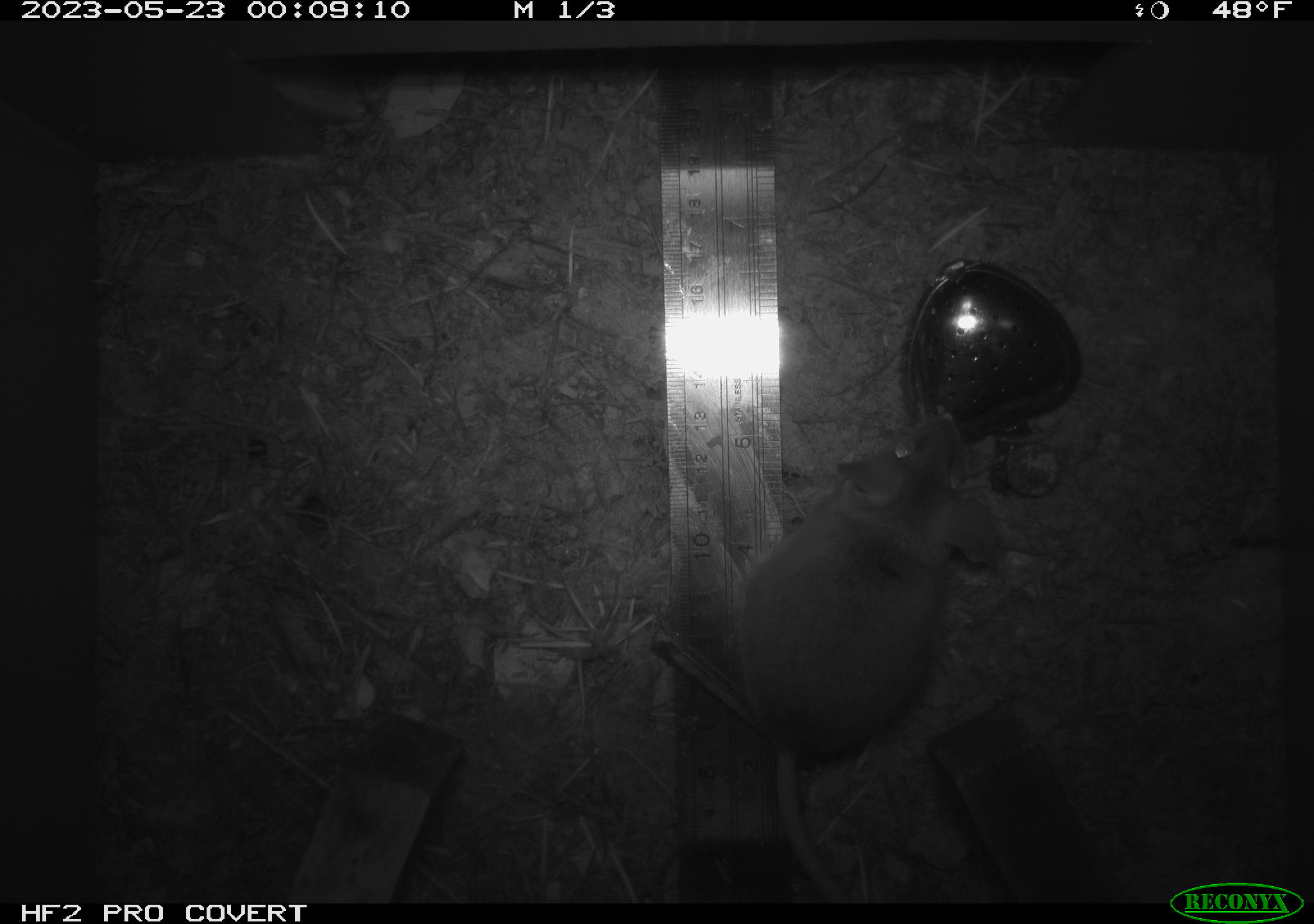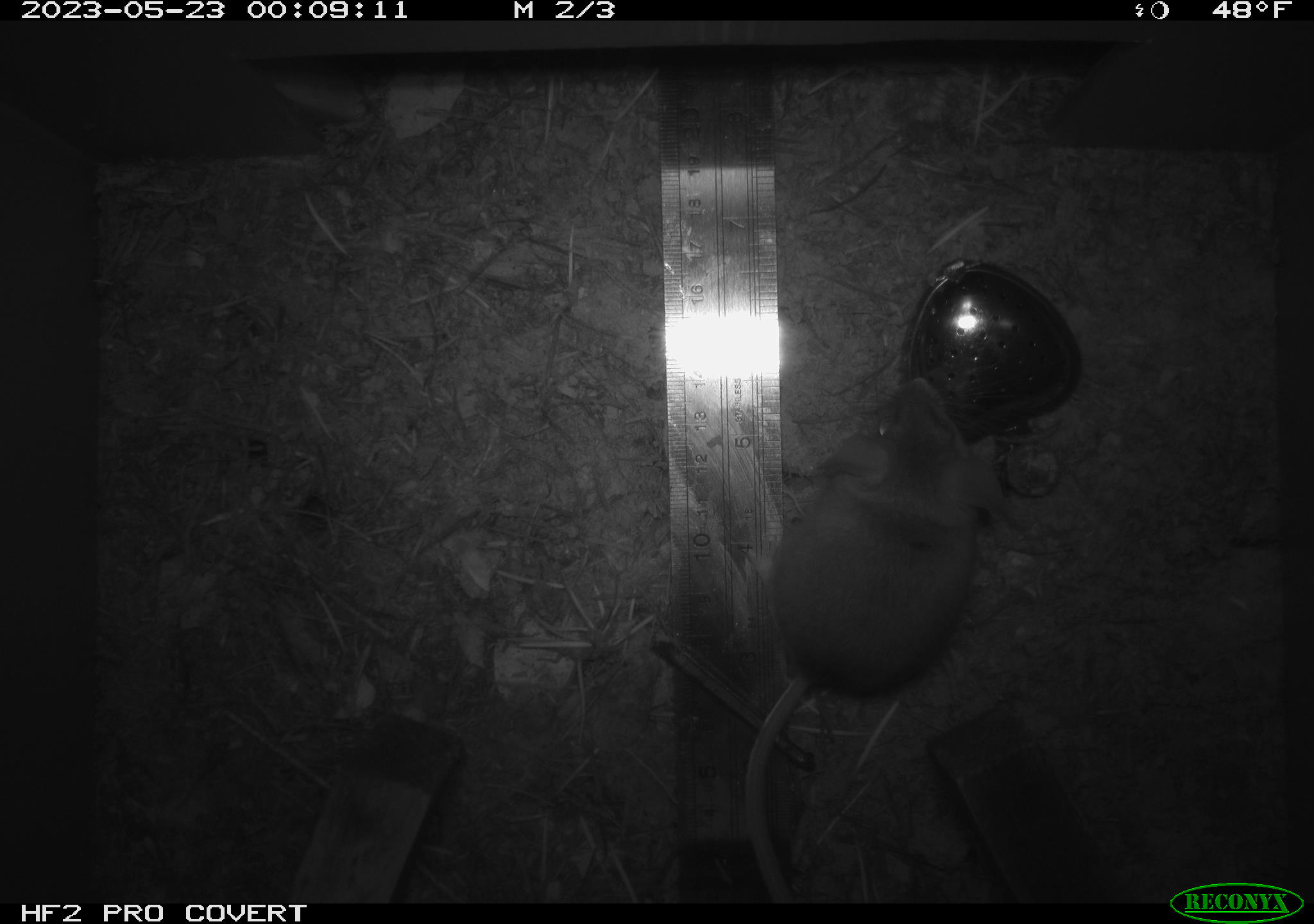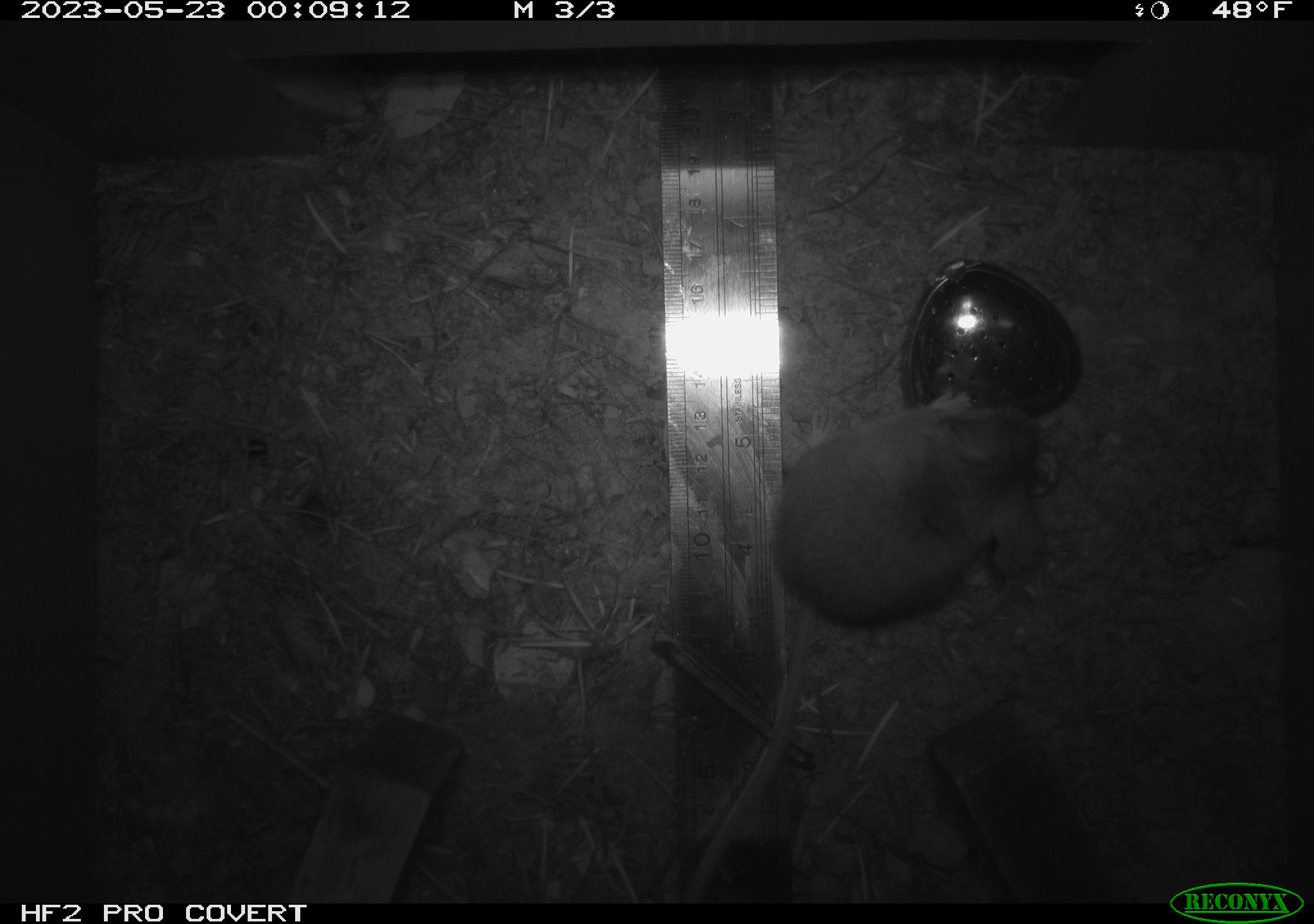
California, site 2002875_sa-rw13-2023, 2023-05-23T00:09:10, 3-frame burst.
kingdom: Animalia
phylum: Chordata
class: Mammalia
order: Rodentia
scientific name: Rodentia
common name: mouse species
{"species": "mouse species (Rodentia)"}